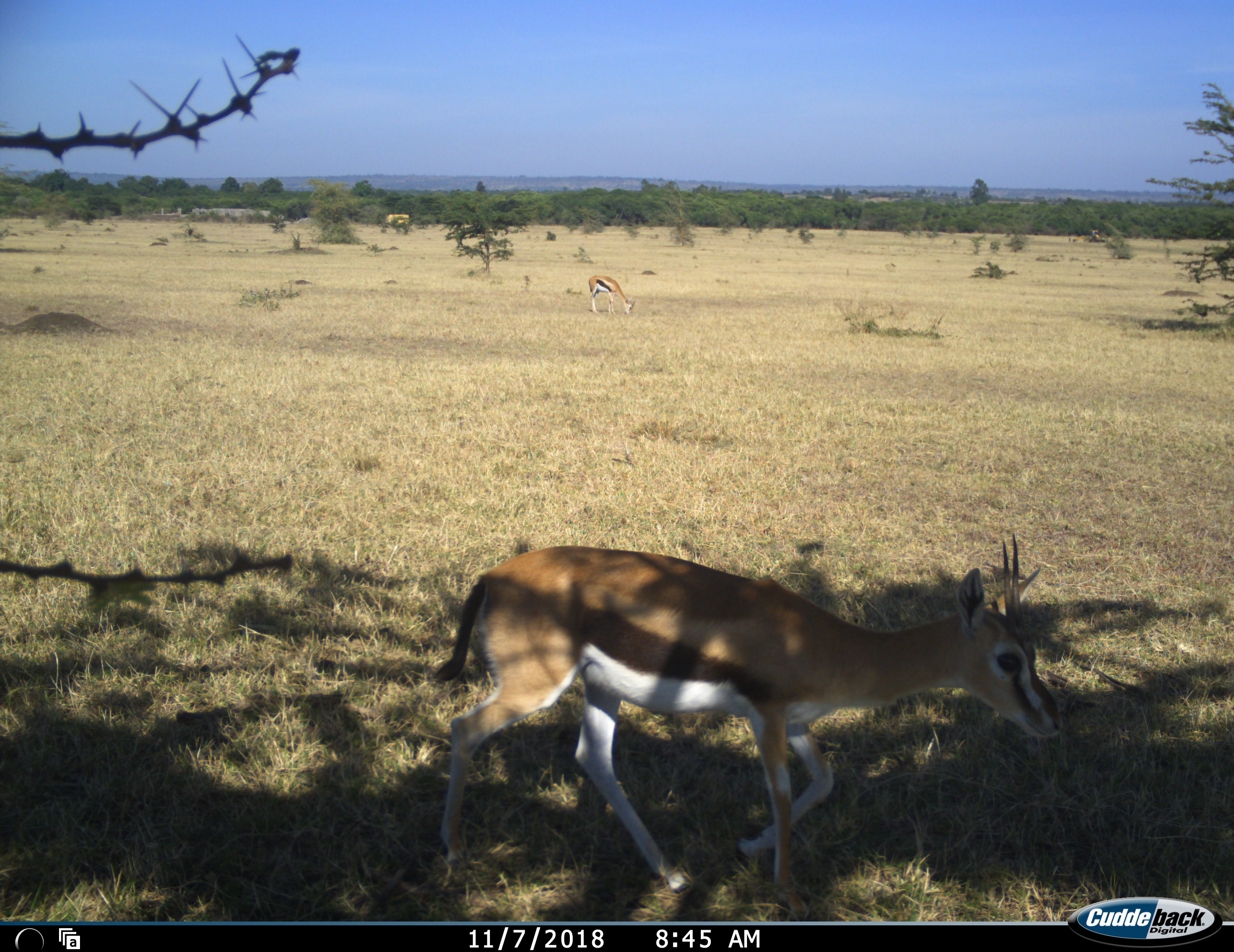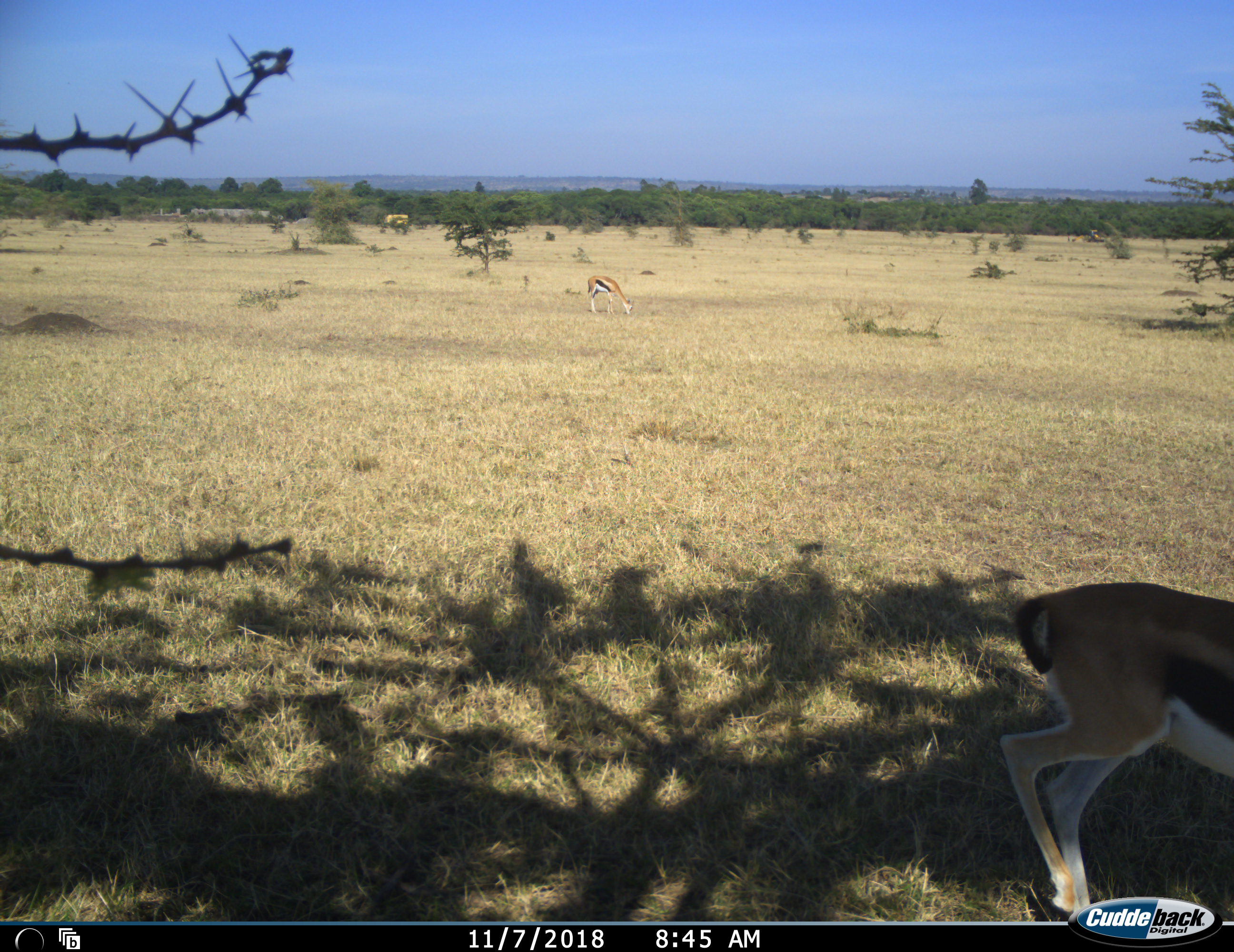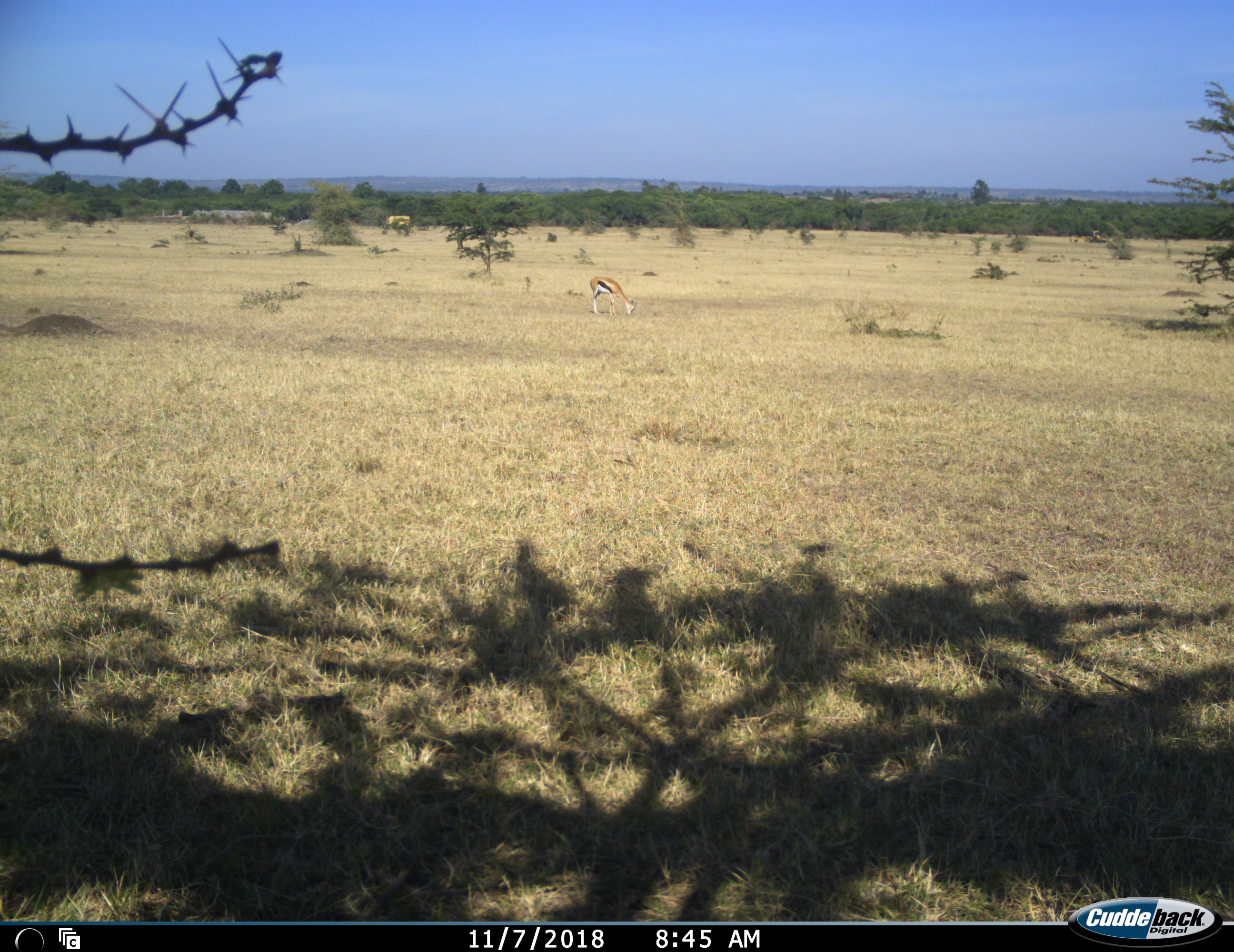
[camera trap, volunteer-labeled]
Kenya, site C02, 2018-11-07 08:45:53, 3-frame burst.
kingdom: Animalia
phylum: Chordata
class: Mammalia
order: Artiodactyla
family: Bovidae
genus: Eudorcas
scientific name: Eudorcas thomsonii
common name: thomson's gazelle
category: gazellethomsons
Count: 2.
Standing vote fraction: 40%.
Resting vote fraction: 0%.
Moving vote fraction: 100%.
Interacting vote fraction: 0%.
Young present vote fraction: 0%.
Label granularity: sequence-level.